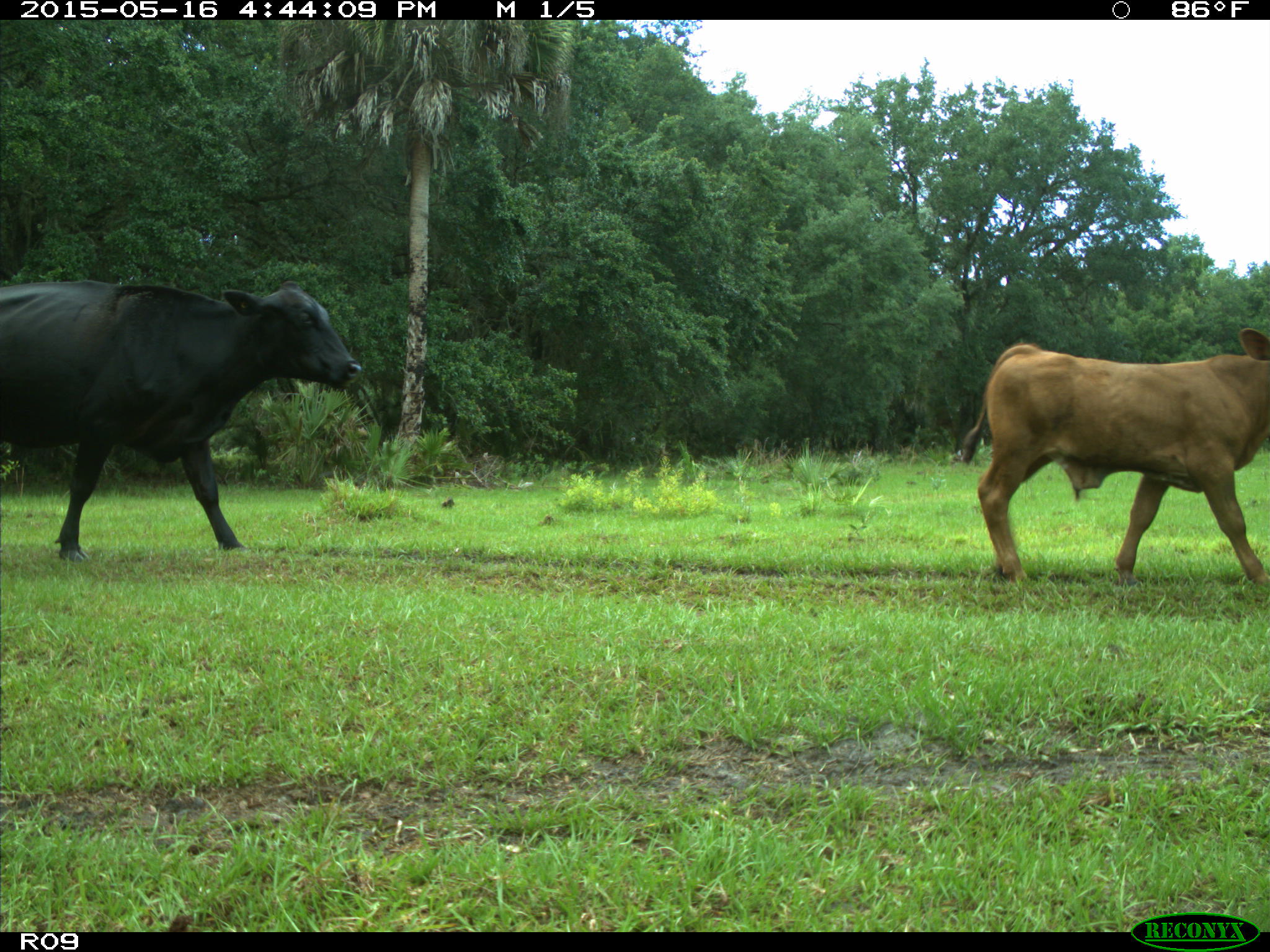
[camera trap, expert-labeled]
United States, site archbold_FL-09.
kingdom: Animalia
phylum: Chordata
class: Mammalia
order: Artiodactyla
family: Bovidae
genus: Bos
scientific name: Bos taurus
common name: domestic cow